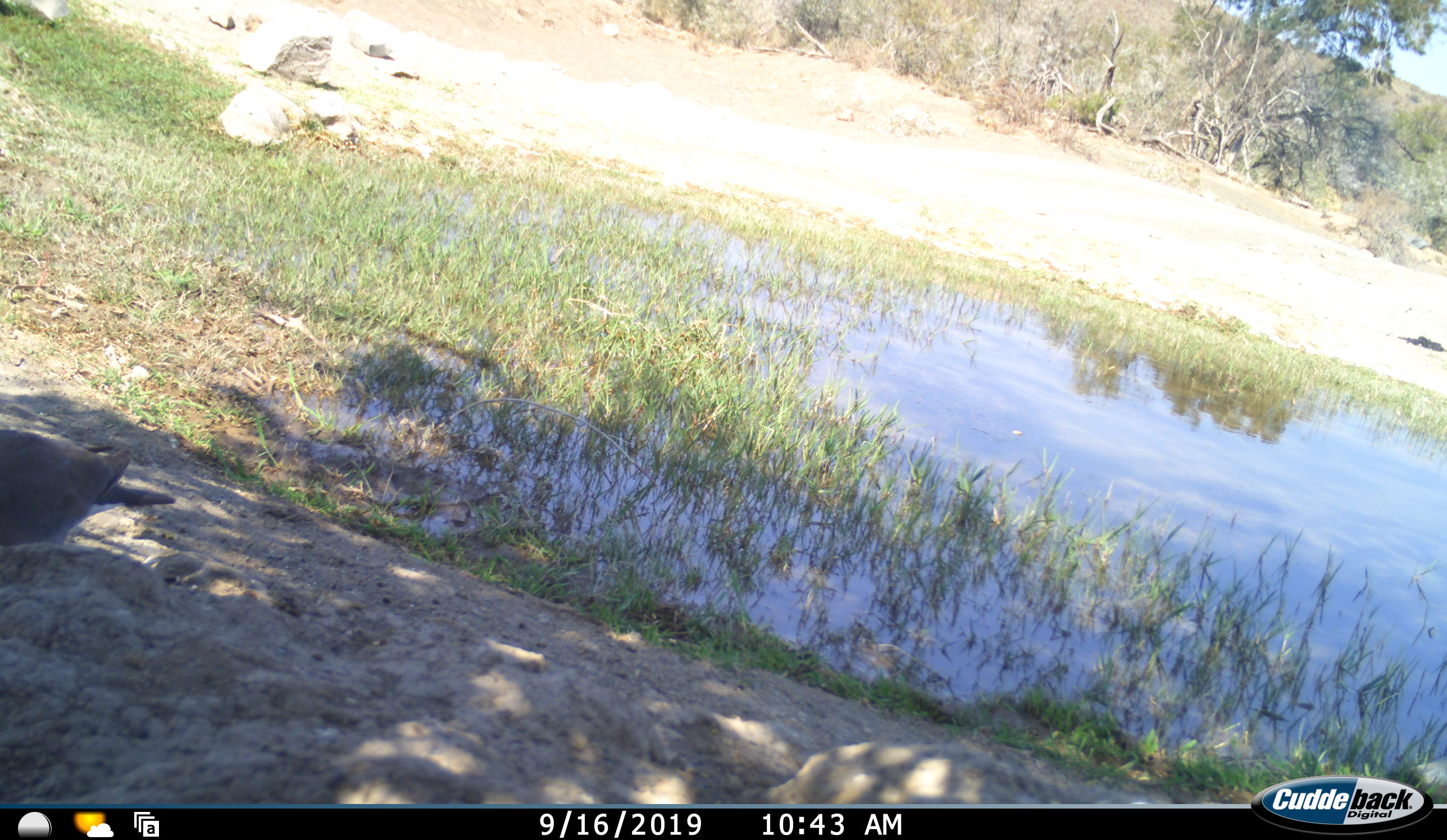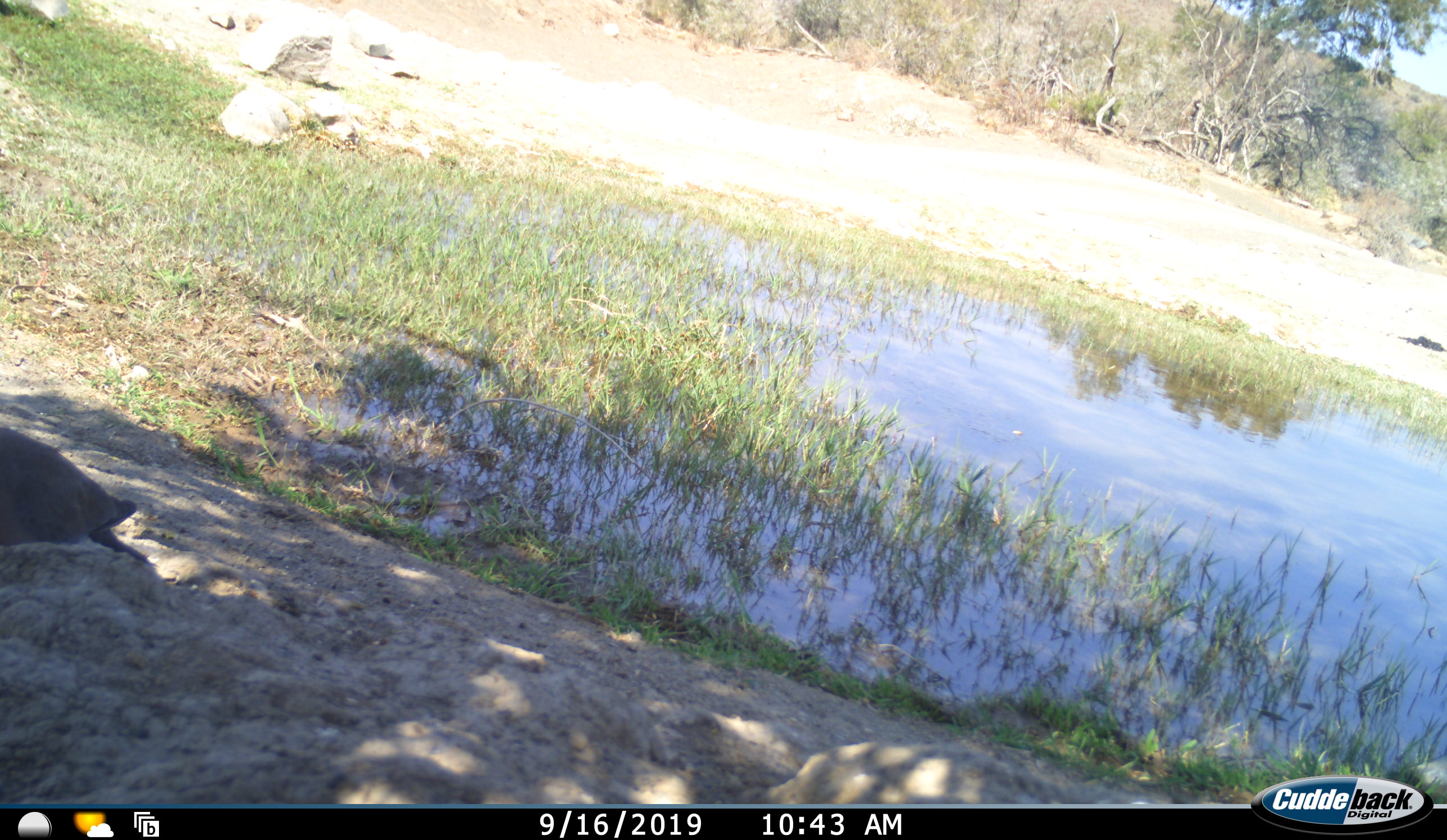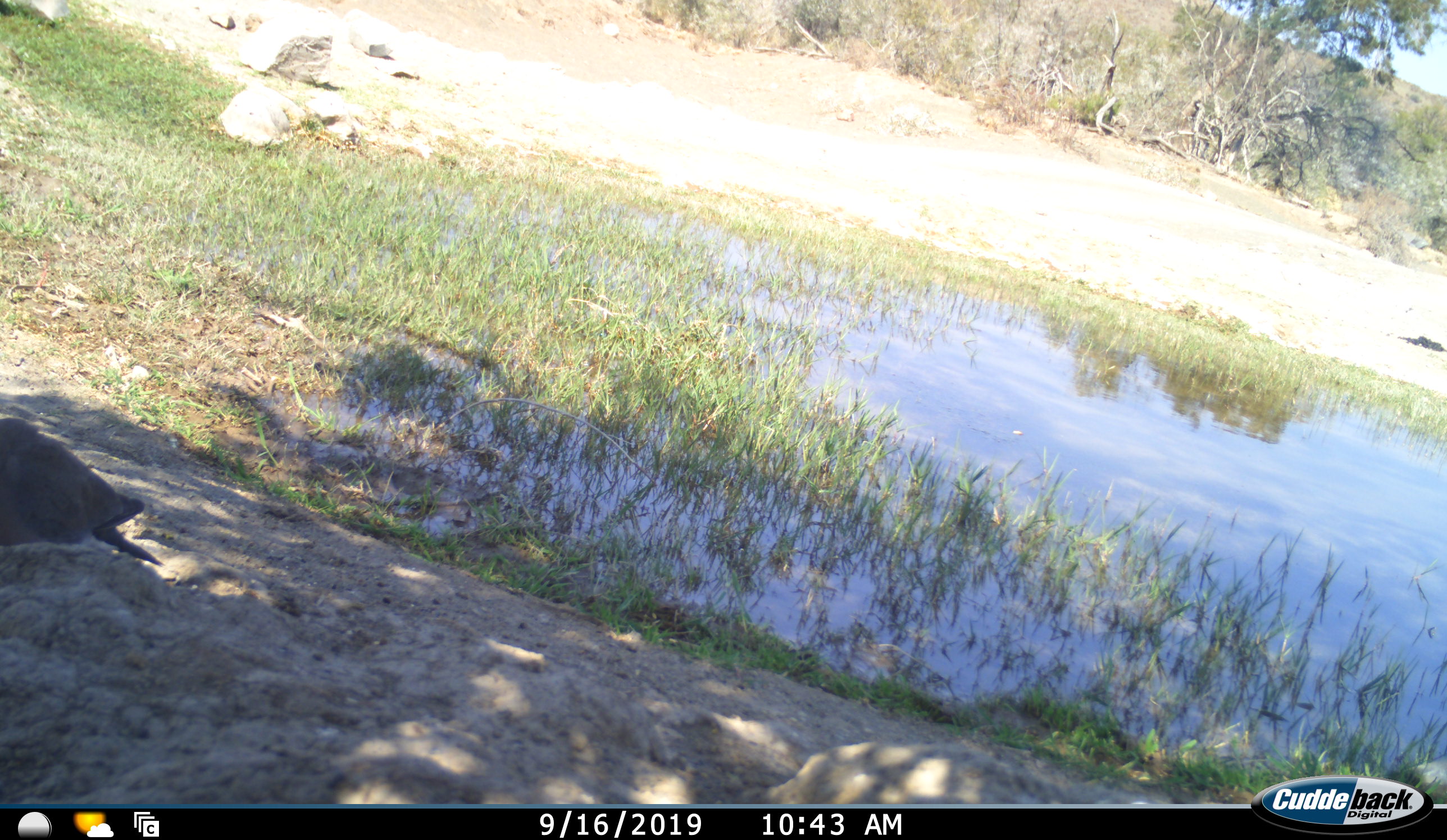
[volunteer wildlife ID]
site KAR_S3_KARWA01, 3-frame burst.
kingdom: Animalia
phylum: Chordata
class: Aves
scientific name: Aves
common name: bird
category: birdother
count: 1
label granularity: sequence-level